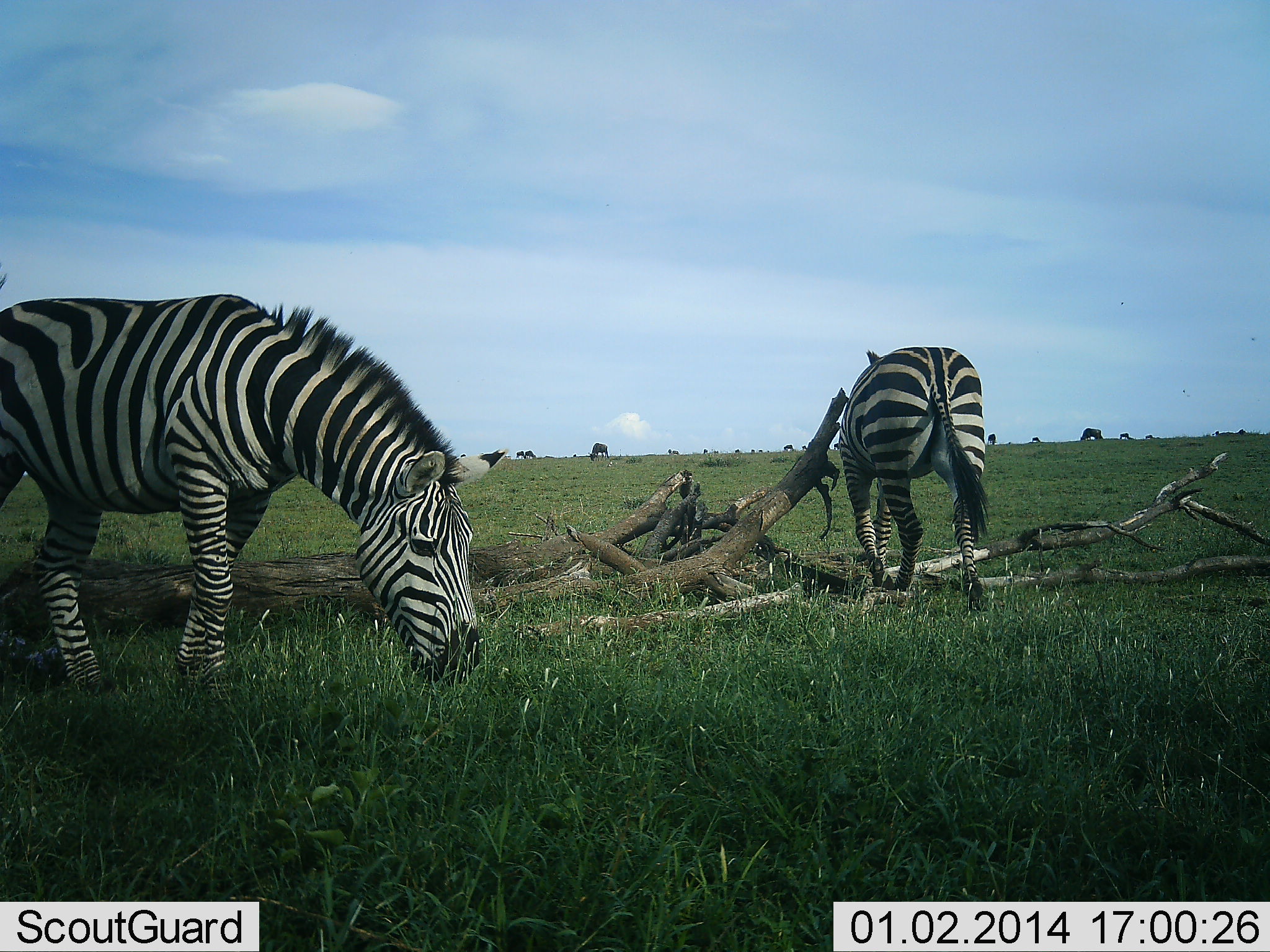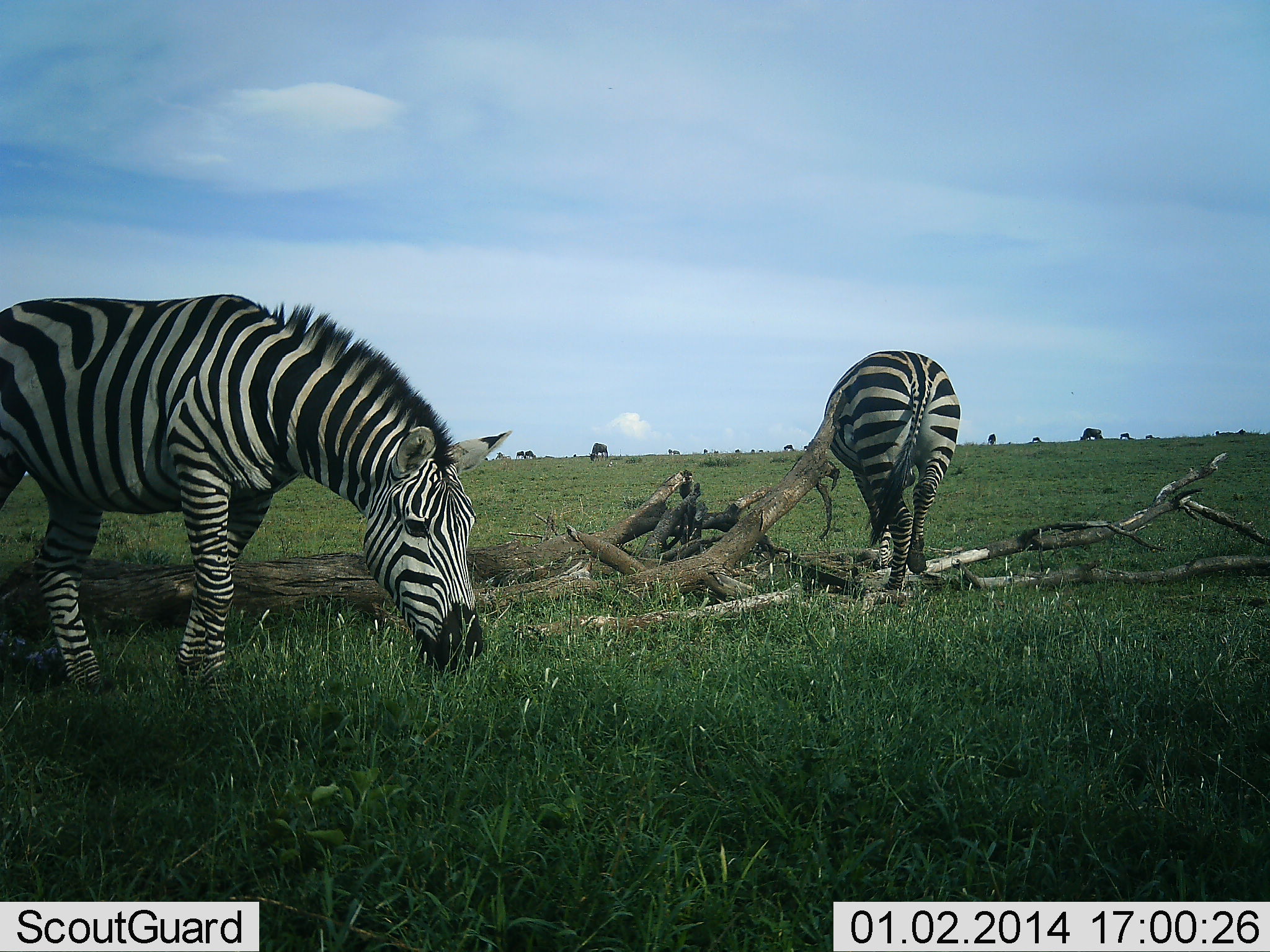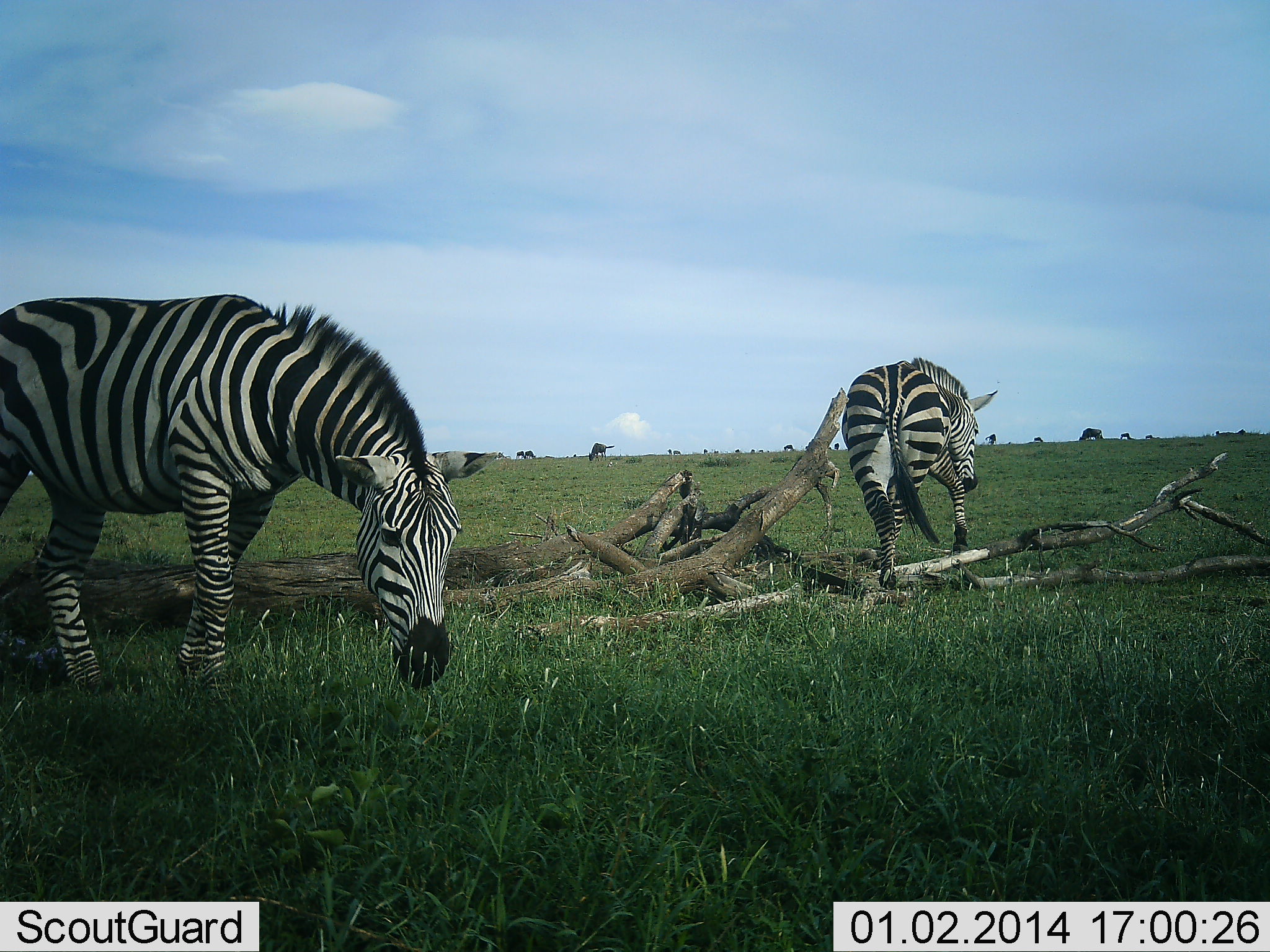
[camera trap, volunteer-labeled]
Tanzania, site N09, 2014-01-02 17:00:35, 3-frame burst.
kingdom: Animalia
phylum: Chordata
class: Mammalia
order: Perissodactyla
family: Equidae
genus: Equus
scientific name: Equus quagga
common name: plains zebra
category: zebra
Zebra (plains zebra) (Equus quagga), count 2. Behavior (volunteer vote fractions): standing 8%, resting 0%, moving 15%, interacting 0%. Young present (vote fraction): 0%. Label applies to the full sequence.